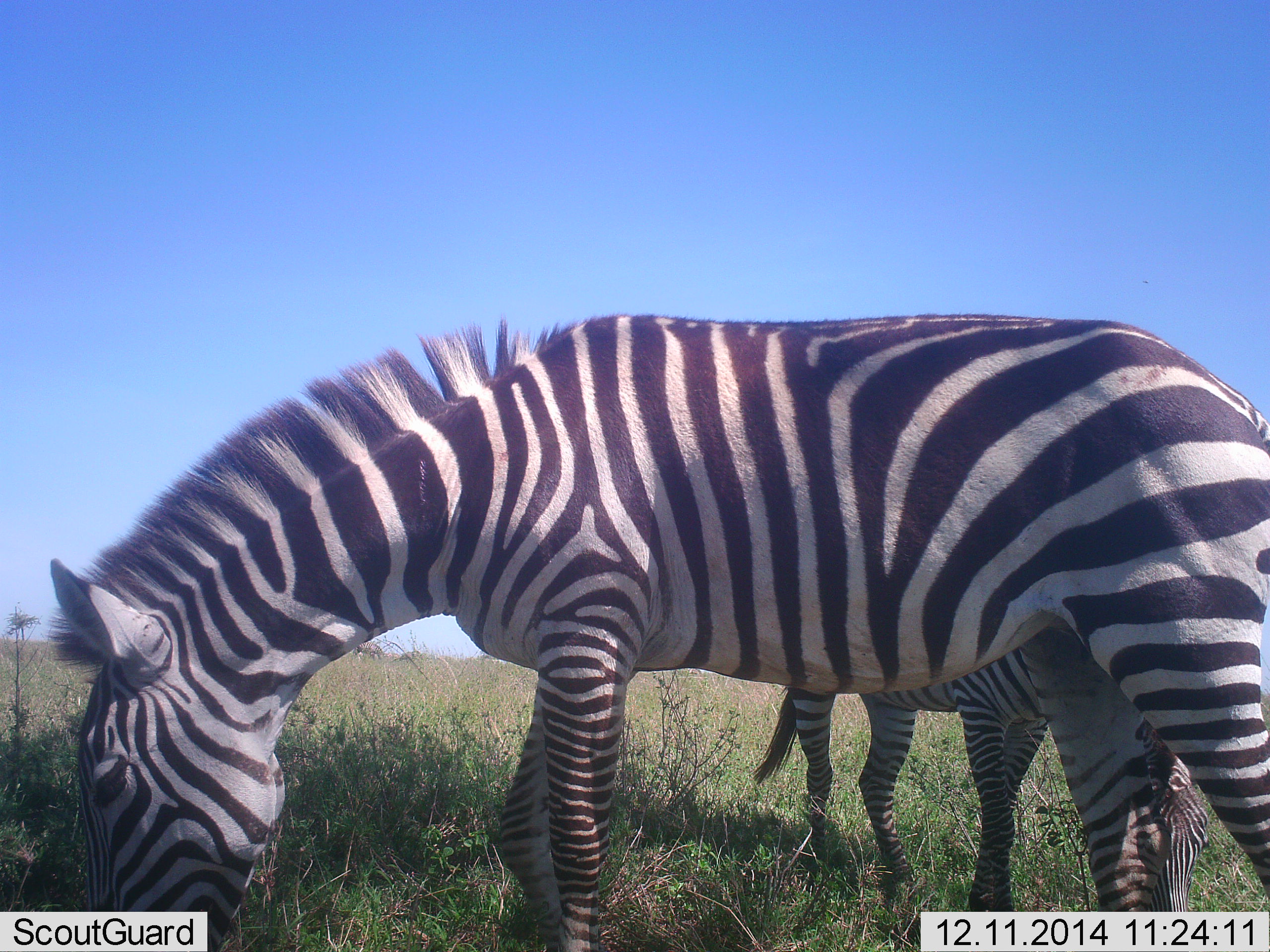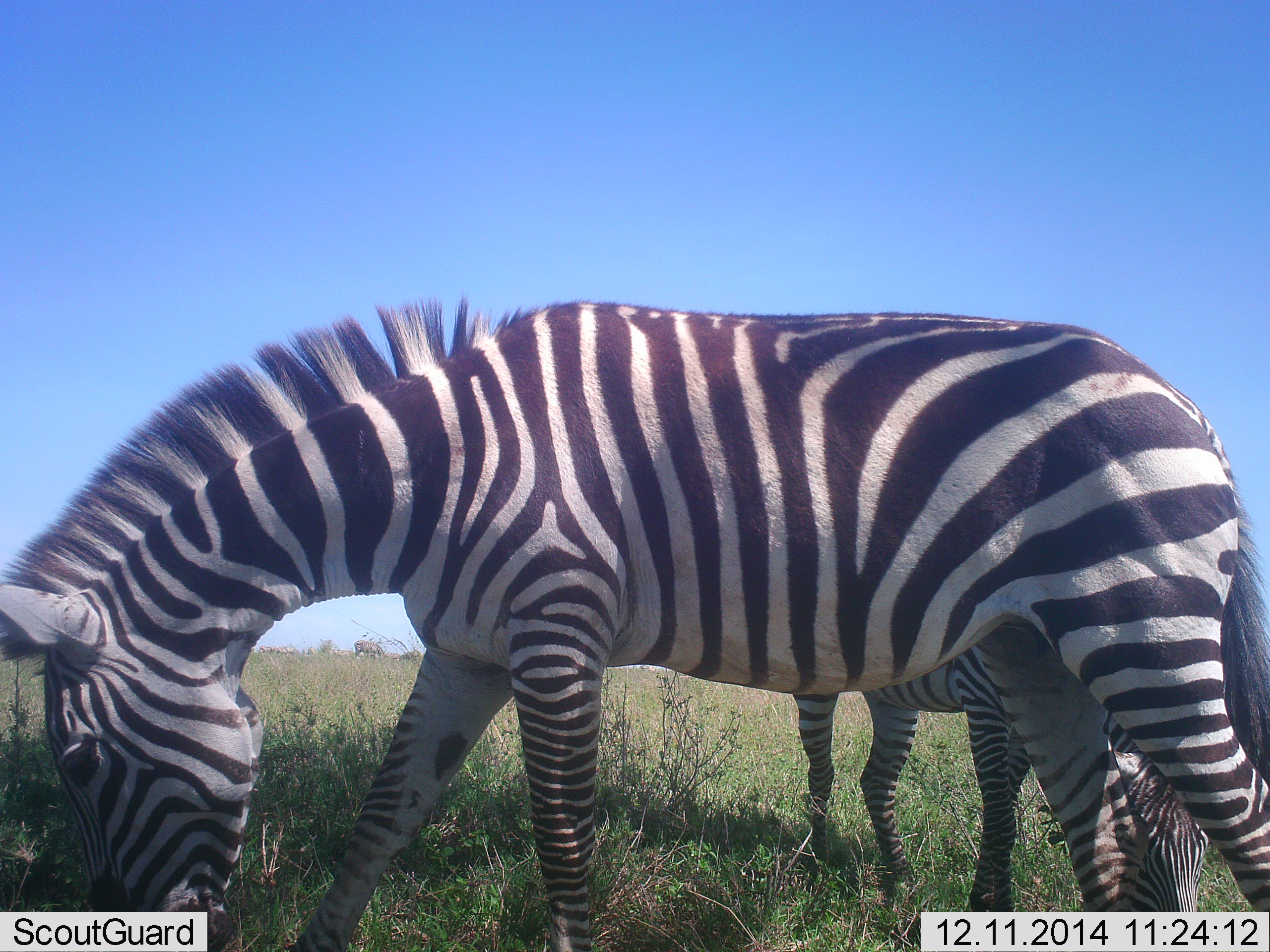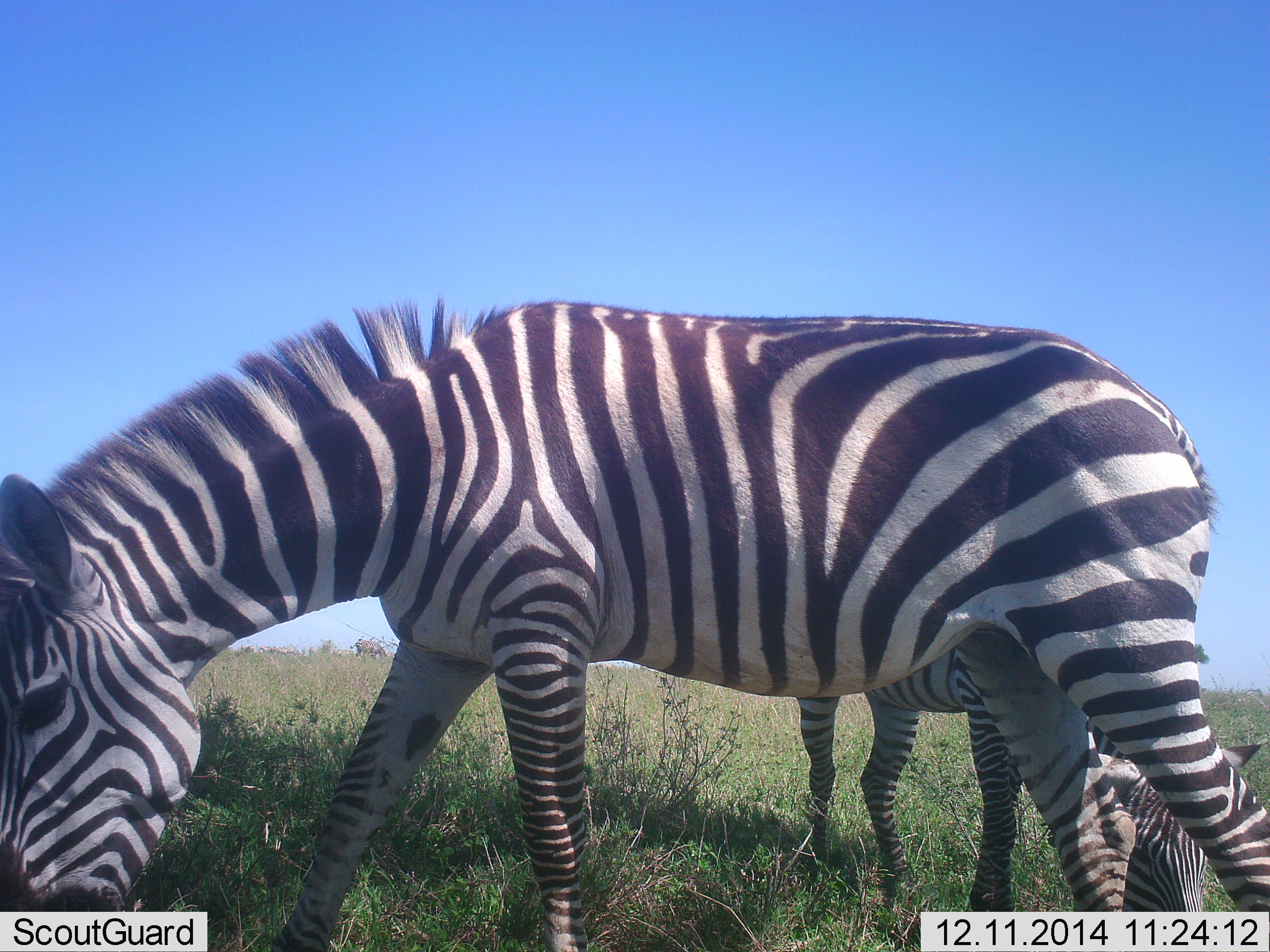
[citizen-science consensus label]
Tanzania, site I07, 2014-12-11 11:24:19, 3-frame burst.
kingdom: Animalia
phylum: Chordata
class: Mammalia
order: Perissodactyla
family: Equidae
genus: Equus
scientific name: Equus quagga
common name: plains zebra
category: zebra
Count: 2.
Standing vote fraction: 10%.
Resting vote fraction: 0%.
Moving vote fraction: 10%.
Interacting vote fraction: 0%.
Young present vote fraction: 0%.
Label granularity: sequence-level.